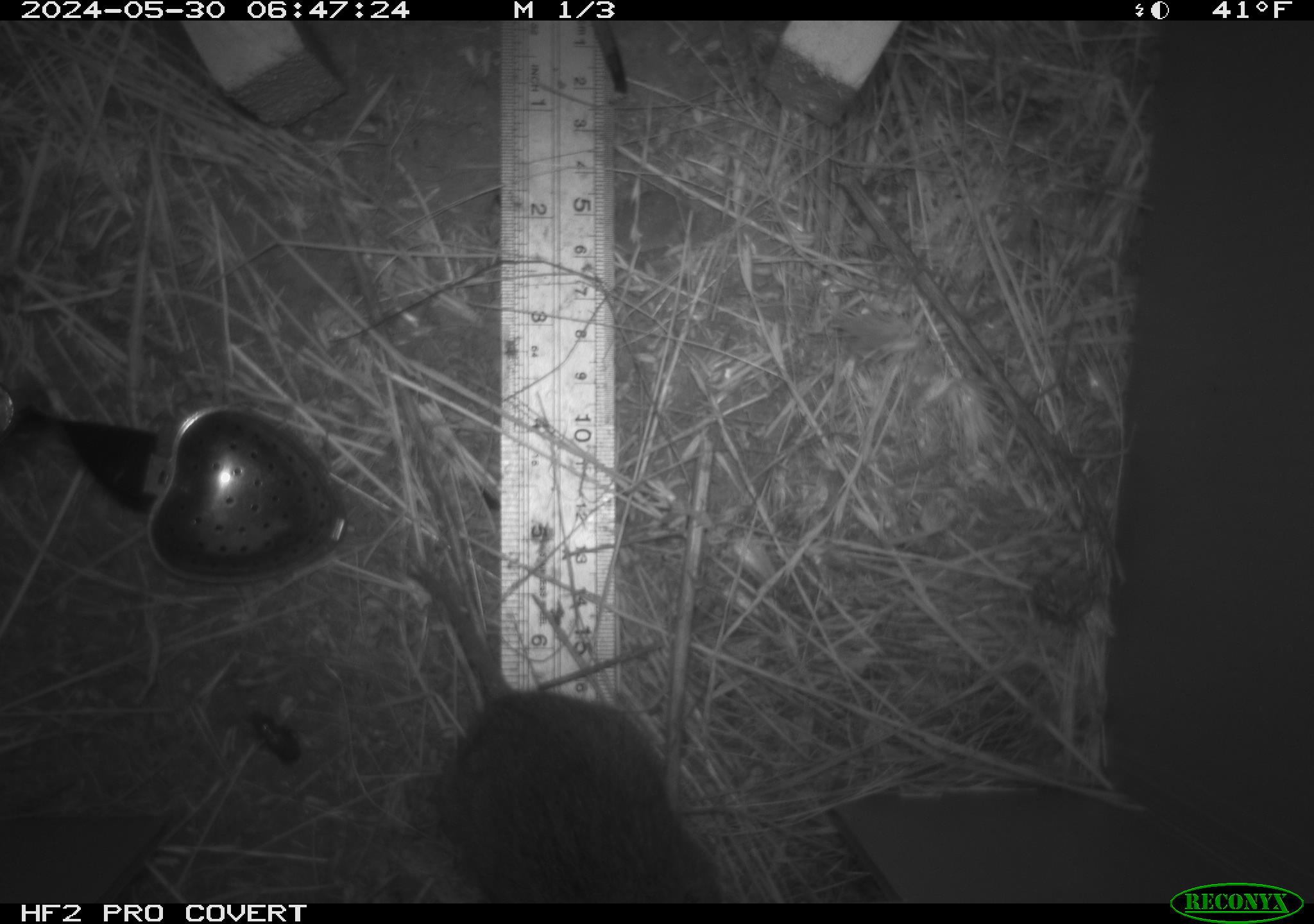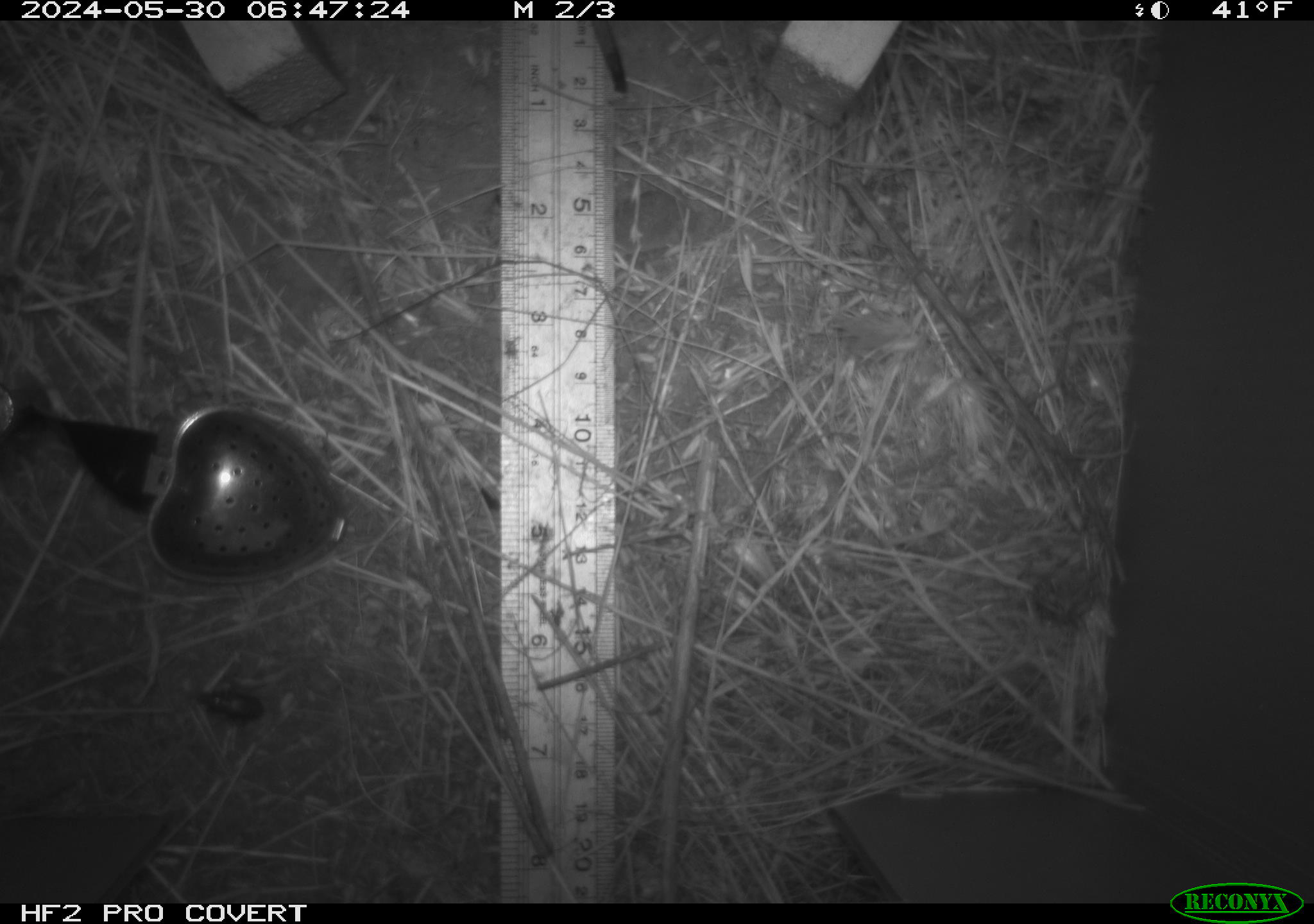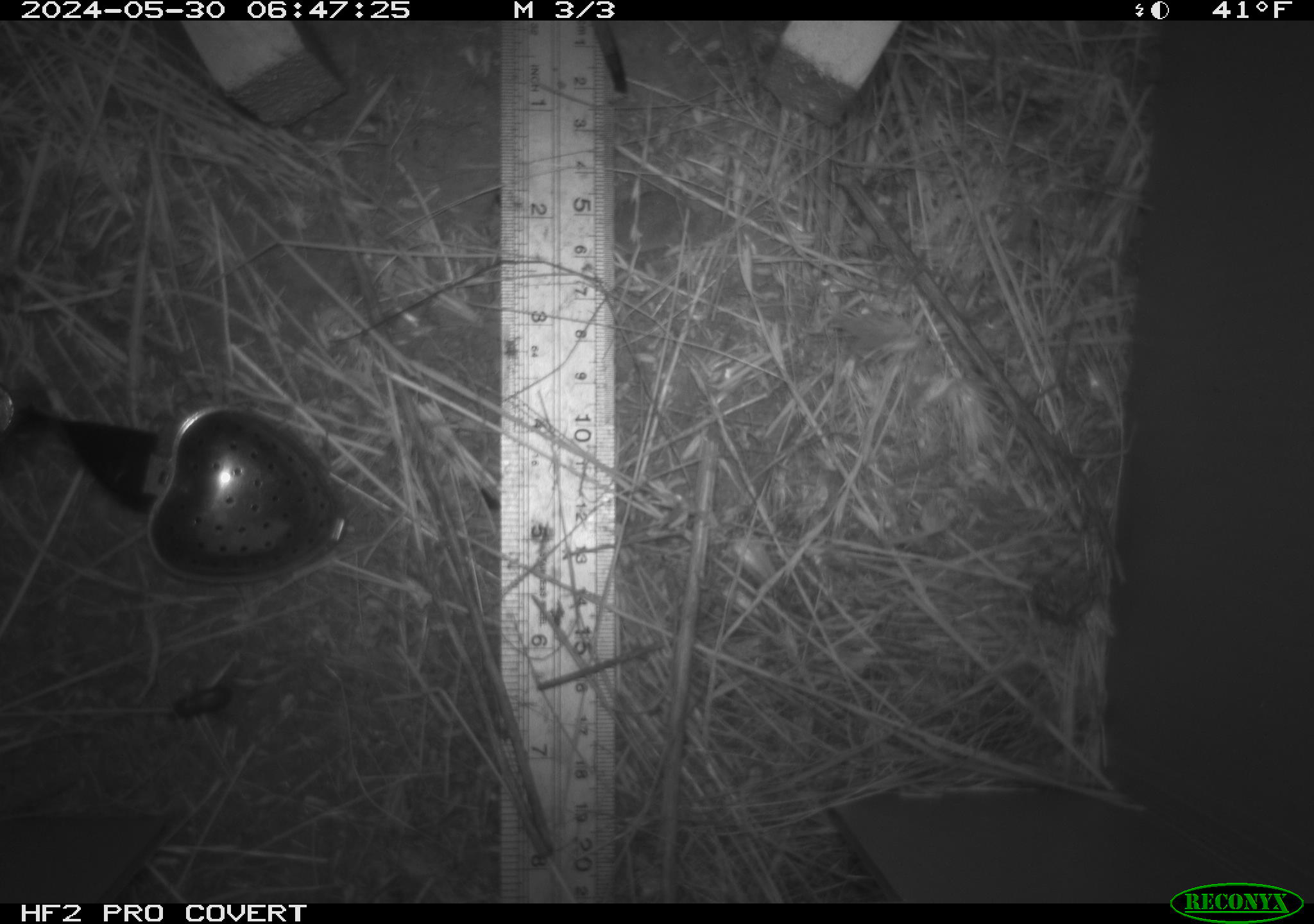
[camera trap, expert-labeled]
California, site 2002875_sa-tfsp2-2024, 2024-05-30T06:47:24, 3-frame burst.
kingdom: Animalia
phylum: Chordata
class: Mammalia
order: Rodentia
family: Cricetidae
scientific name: Arvicolinae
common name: voles, lemmings, and muskrats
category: arvicolinae subfamily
Arvicolinae subfamily (voles, lemmings, and muskrats) (Arvicolinae).